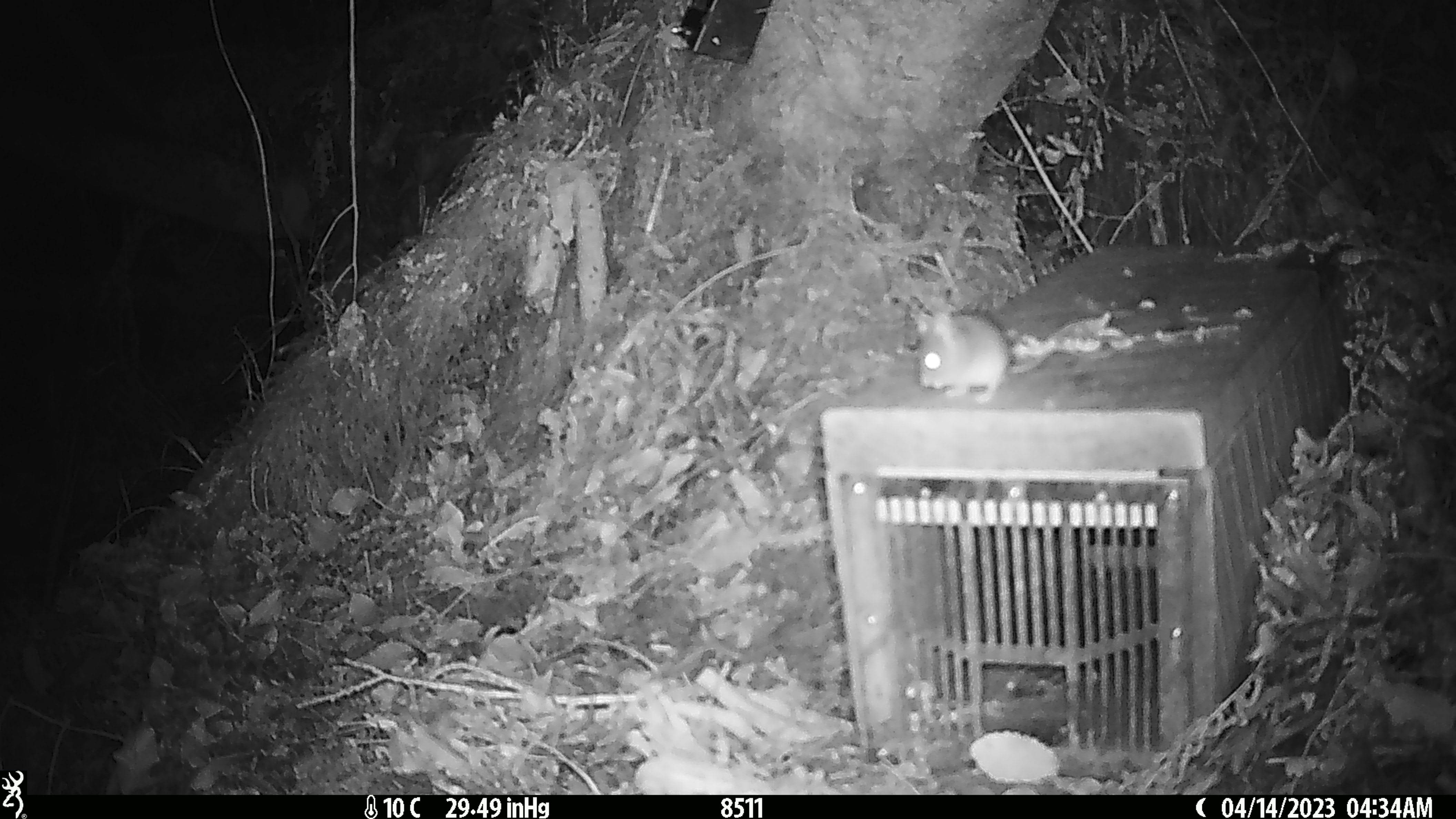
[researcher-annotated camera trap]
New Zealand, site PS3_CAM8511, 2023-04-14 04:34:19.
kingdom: Animalia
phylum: Chordata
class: Mammalia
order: Rodentia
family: Muridae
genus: Mus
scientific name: Mus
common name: mouse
Mouse (Mus).